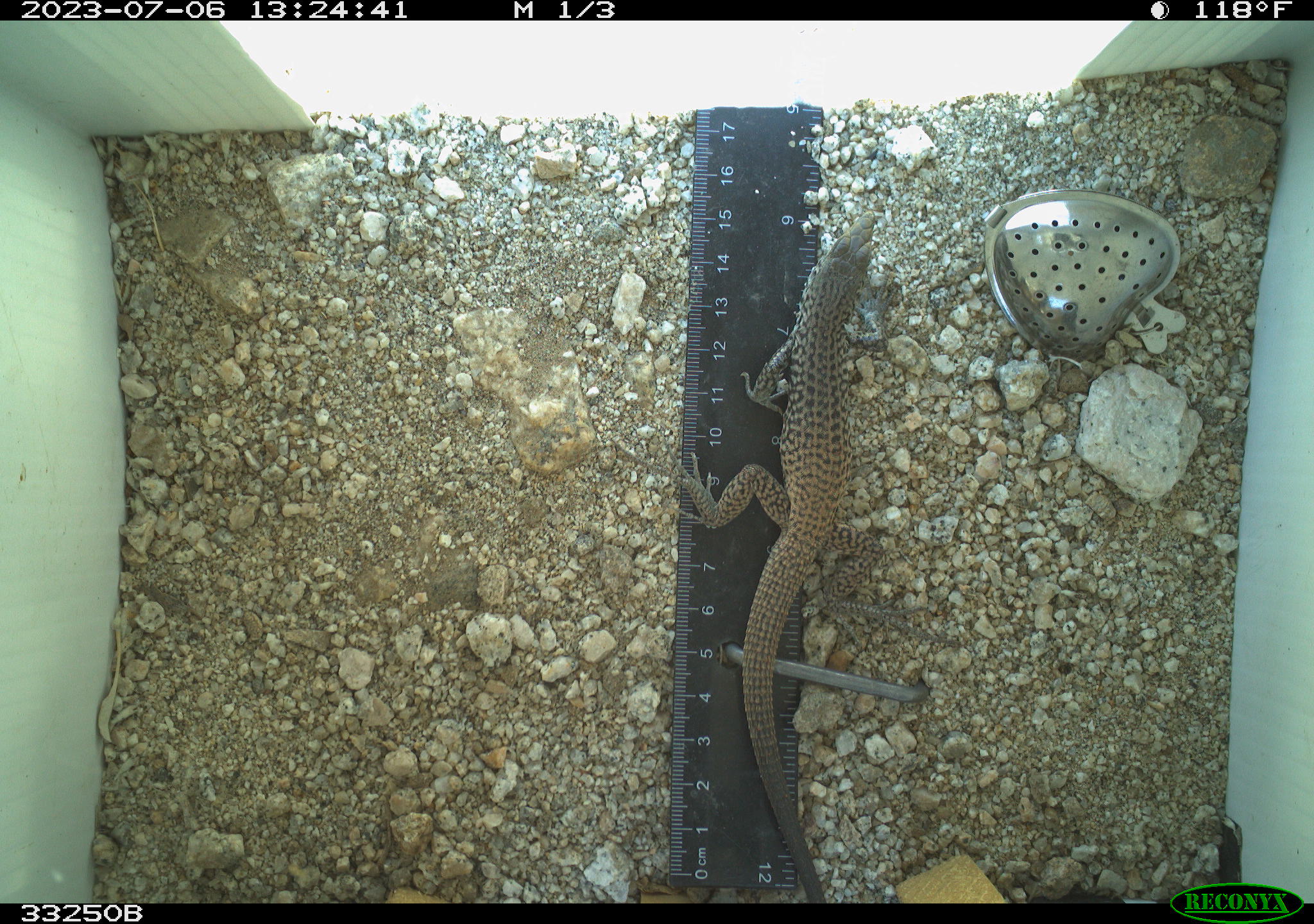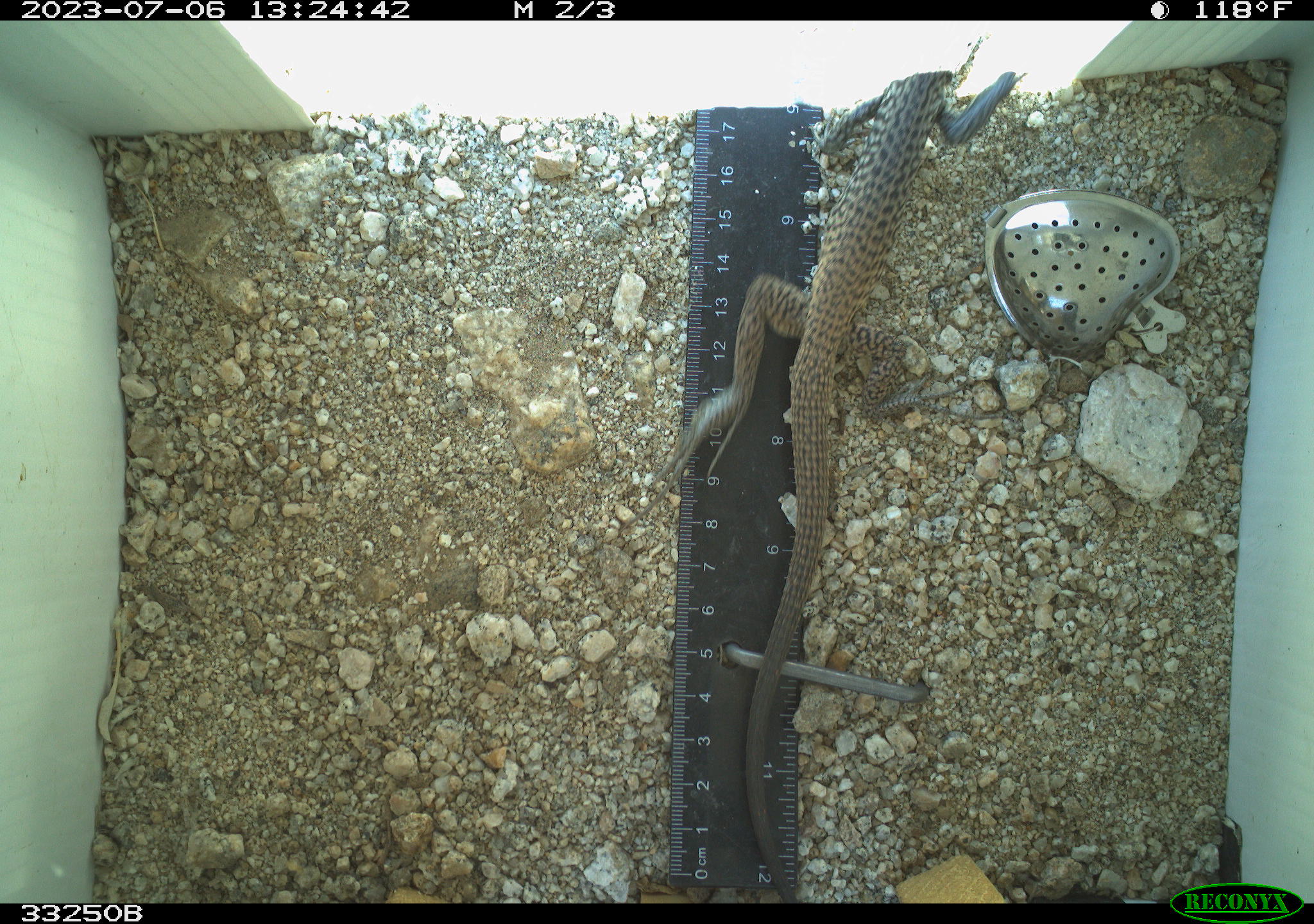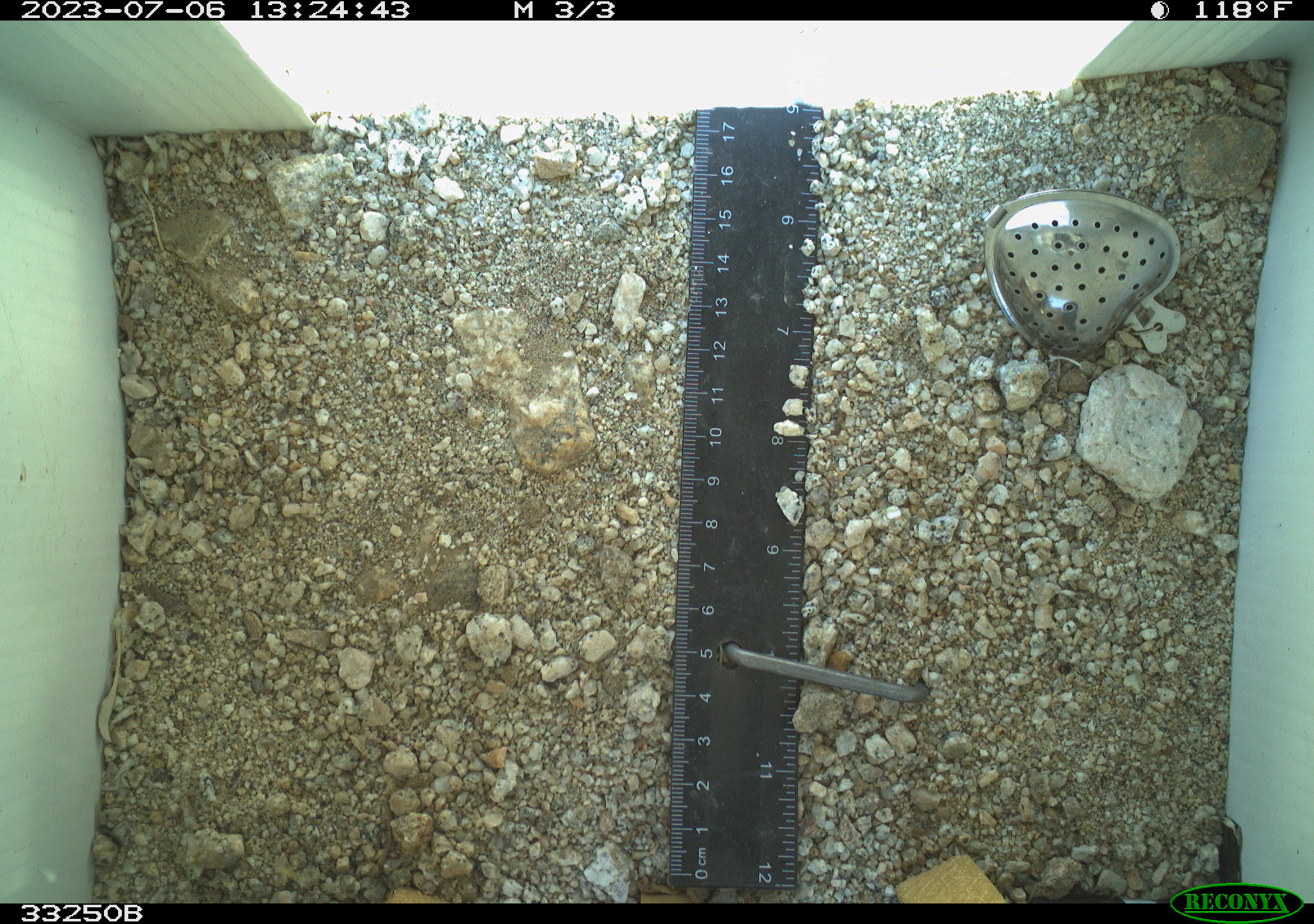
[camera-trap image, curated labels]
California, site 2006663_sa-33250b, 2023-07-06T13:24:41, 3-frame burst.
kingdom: Animalia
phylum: Chordata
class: Reptilia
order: Squamata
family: Teiidae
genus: Aspidoscelis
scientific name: Aspidoscelis tigris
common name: western whiptail